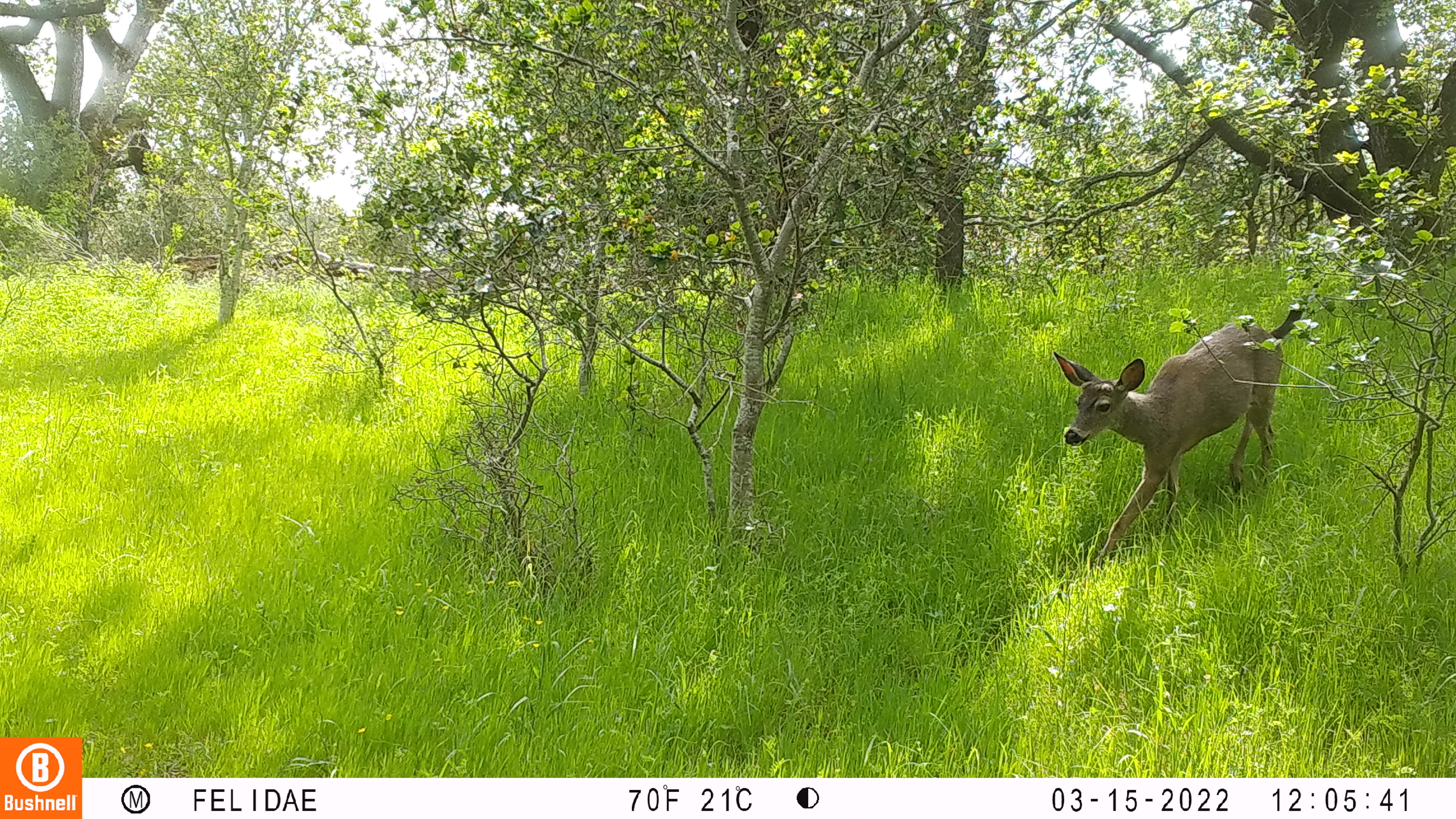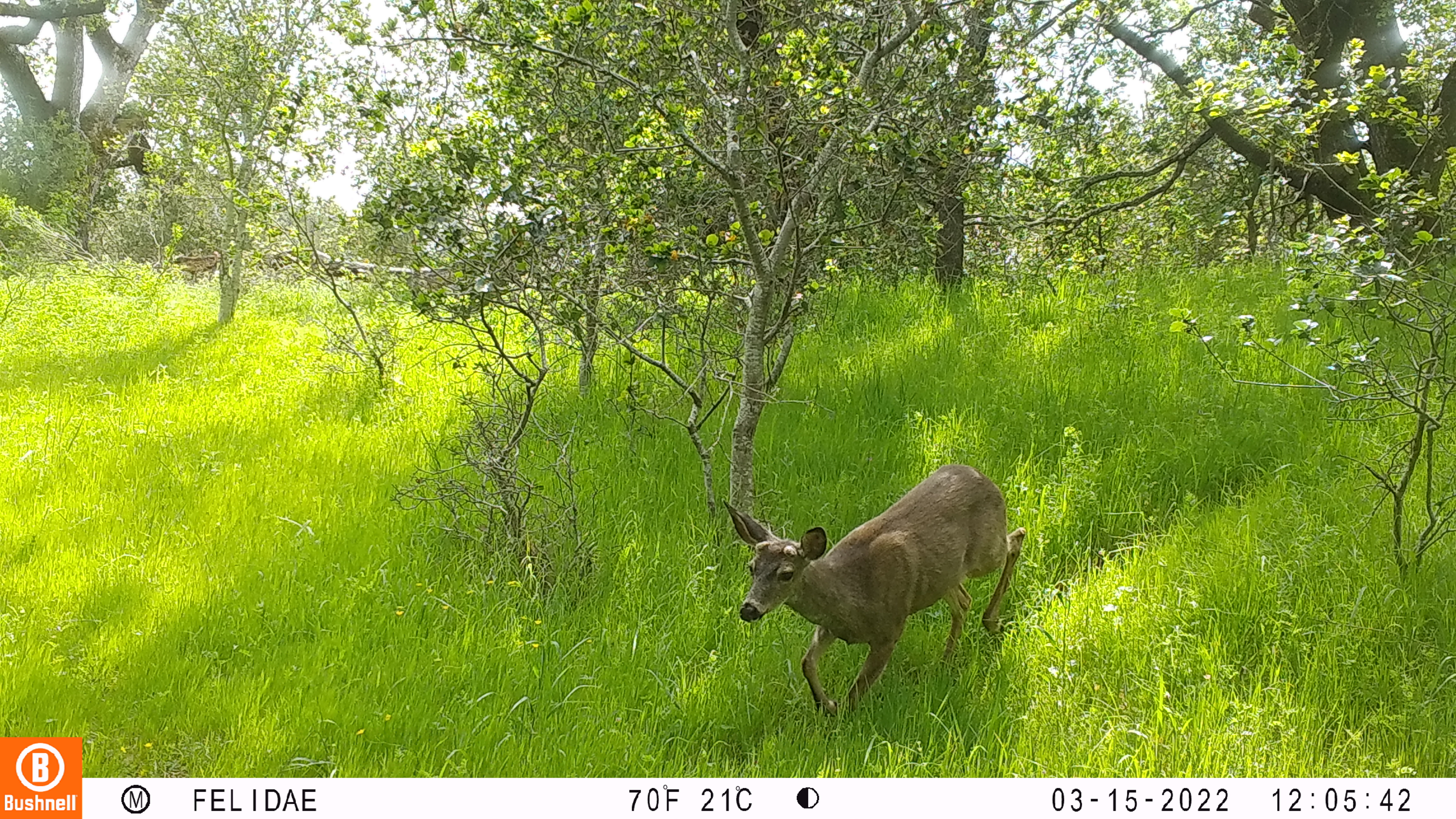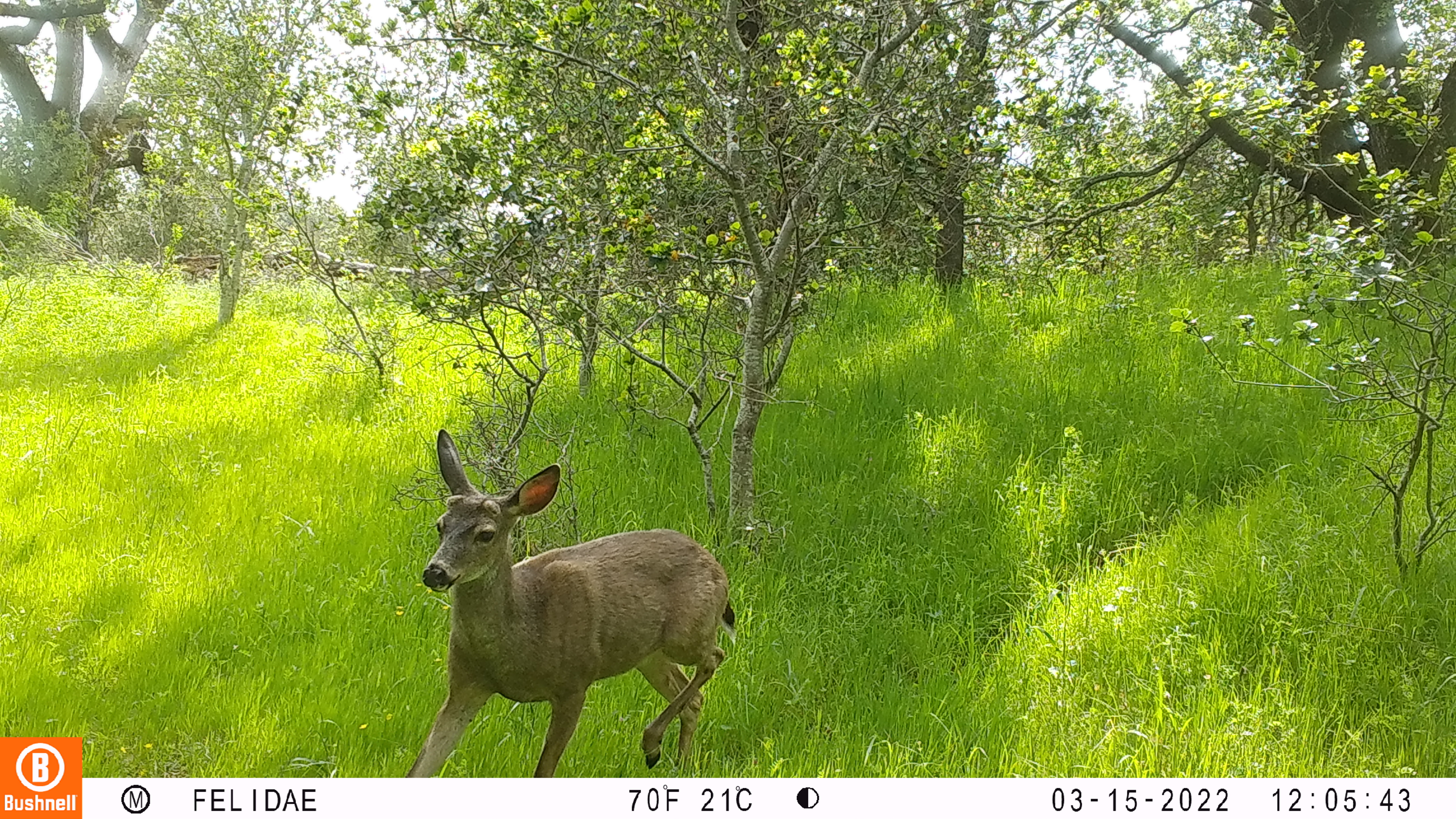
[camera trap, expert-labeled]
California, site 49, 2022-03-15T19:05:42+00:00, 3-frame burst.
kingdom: Animalia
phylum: Chordata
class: Mammalia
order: Artiodactyla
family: Cervidae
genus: Odocoileus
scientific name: Odocoileus hemionus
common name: mule deer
Mule deer (Odocoileus hemionus).